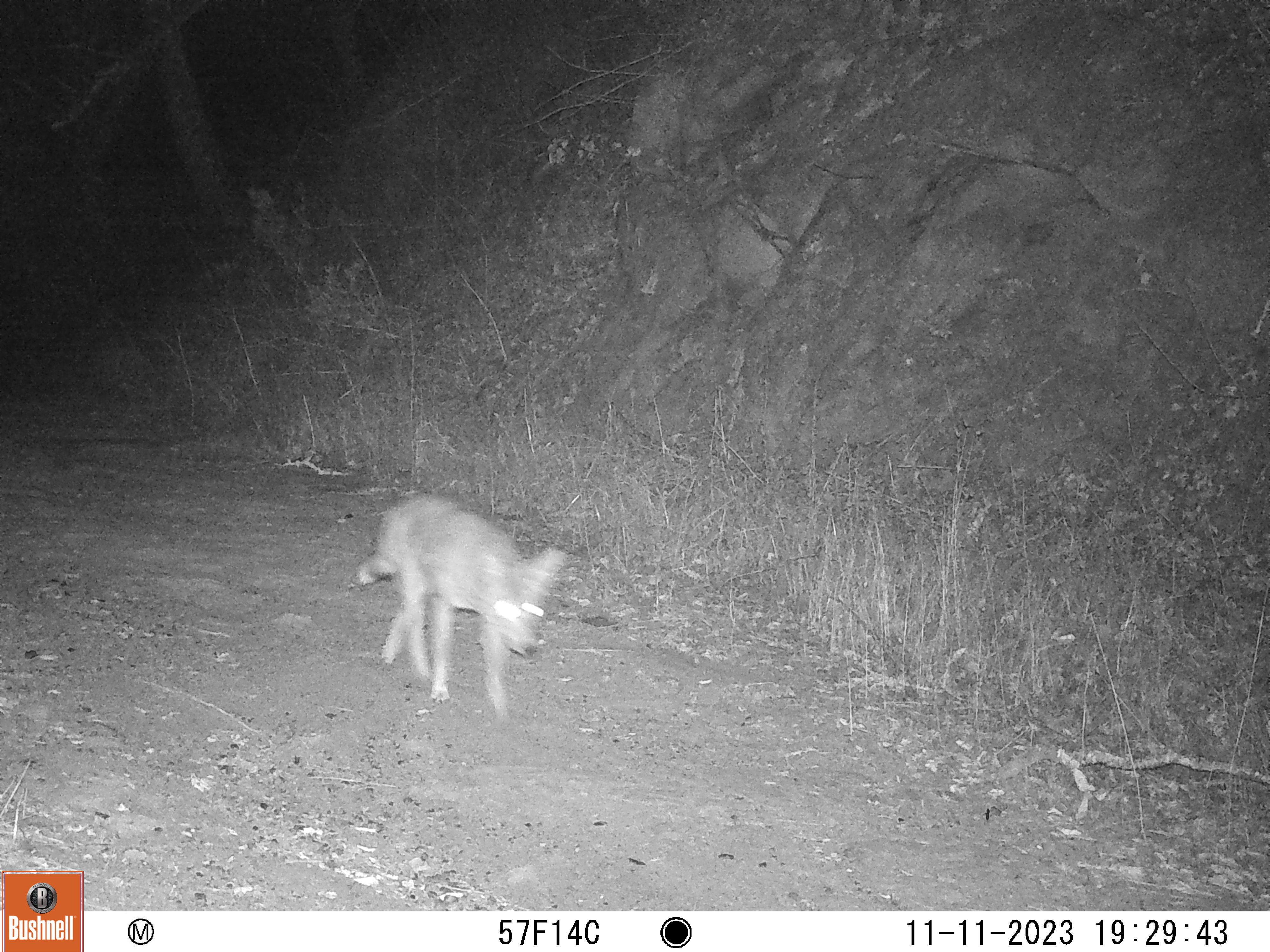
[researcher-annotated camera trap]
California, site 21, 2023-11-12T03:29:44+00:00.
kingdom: Animalia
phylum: Chordata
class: Mammalia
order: Carnivora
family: Canidae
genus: Canis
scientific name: Canis latrans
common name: coyote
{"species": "coyote (Canis latrans)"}